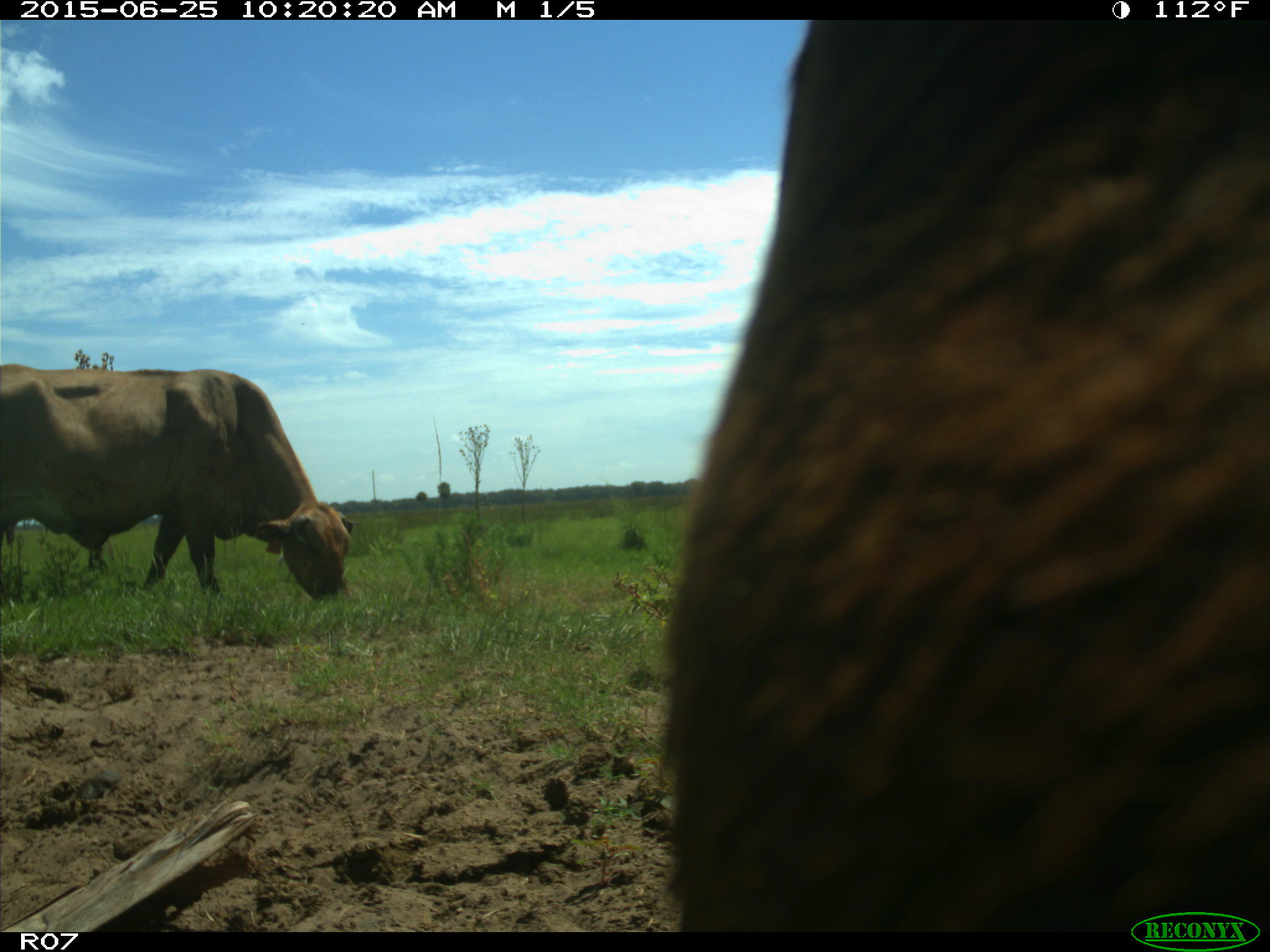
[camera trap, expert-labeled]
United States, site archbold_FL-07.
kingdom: Animalia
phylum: Chordata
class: Mammalia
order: Artiodactyla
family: Bovidae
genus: Bos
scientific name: Bos taurus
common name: domestic cow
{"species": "Bos taurus (domestic cow)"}